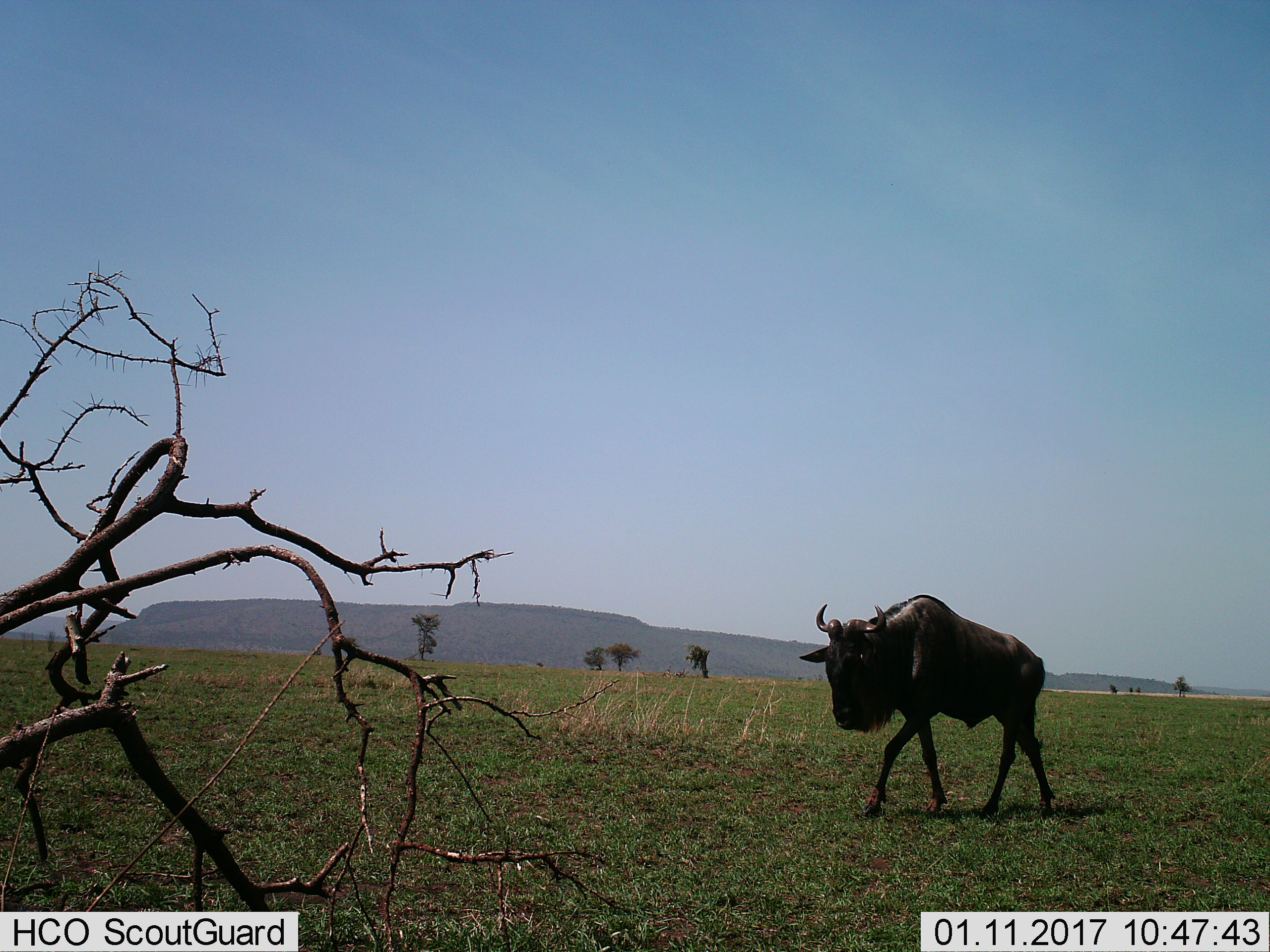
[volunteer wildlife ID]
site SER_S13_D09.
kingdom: Animalia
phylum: Chordata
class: Mammalia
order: Artiodactyla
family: Bovidae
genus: Connochaetes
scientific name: Connochaetes taurinus taurinus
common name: blue wildebeest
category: wildebeestblue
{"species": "wildebeestblue (blue wildebeest) (Connochaetes taurinus taurinus)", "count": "1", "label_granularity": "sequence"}